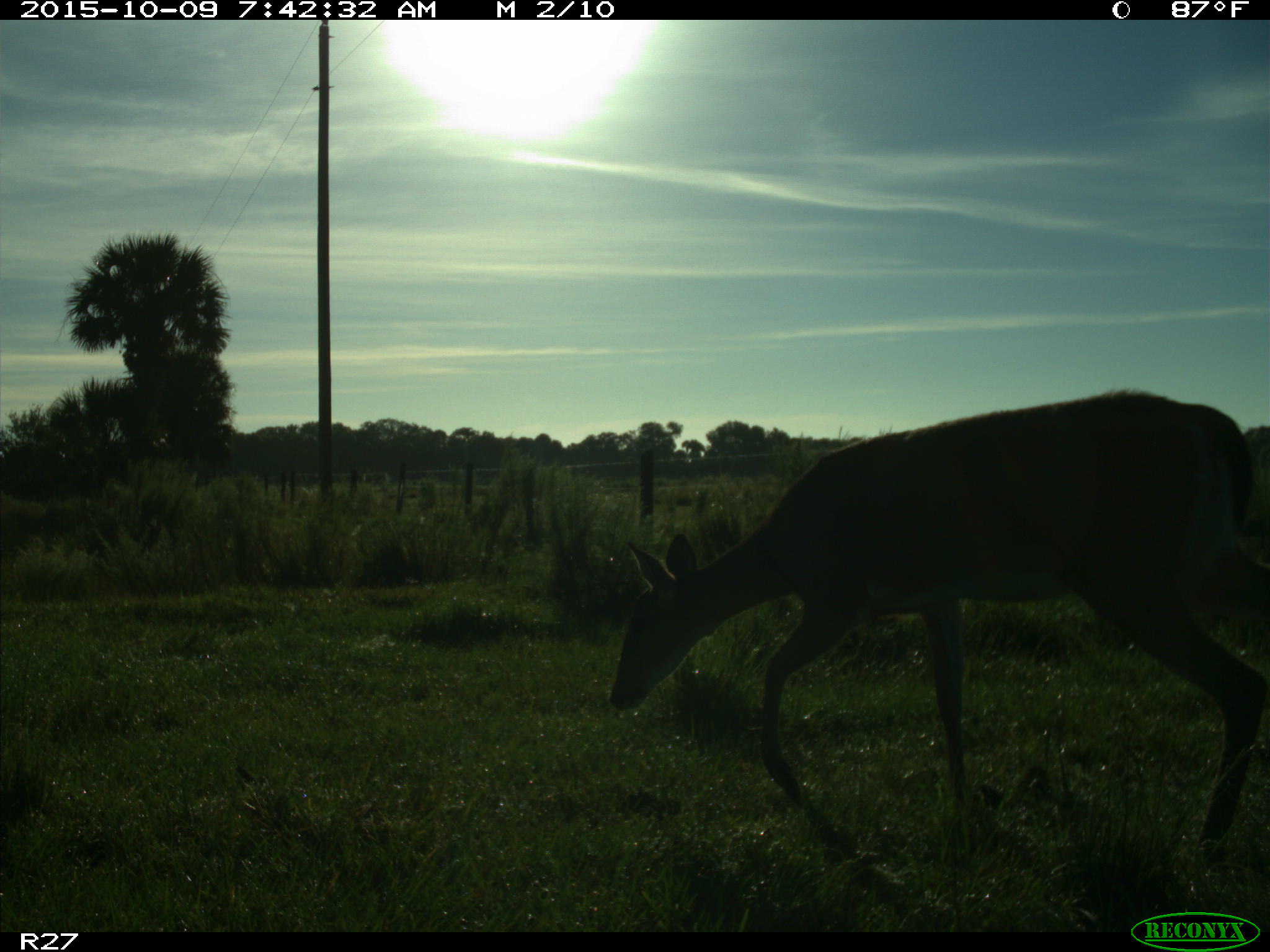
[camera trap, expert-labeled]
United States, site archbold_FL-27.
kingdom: Animalia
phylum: Chordata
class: Mammalia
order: Artiodactyla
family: Cervidae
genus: Odocoileus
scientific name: Odocoileus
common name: deer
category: unidentified deer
Unidentified deer (deer) (Odocoileus).